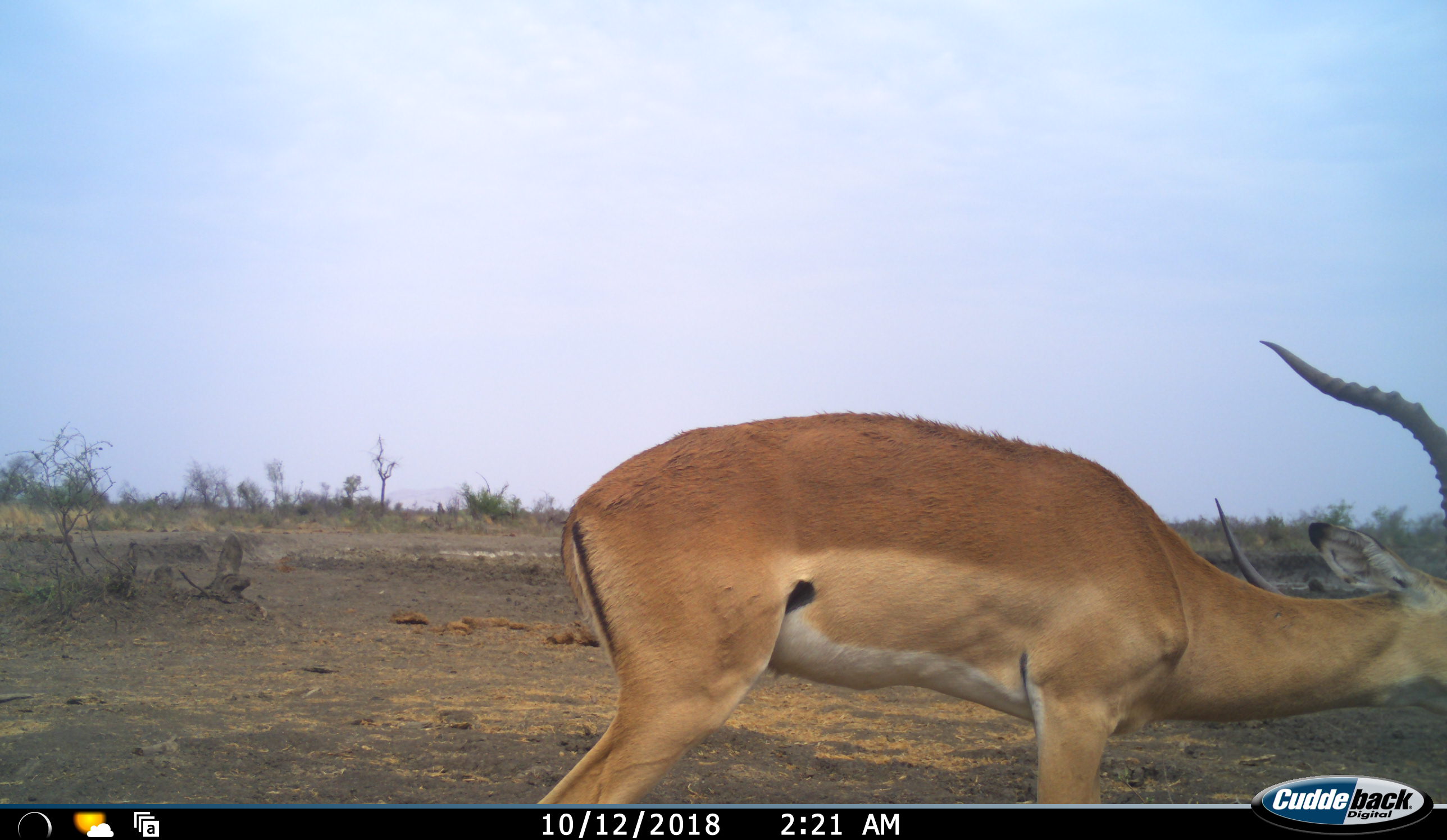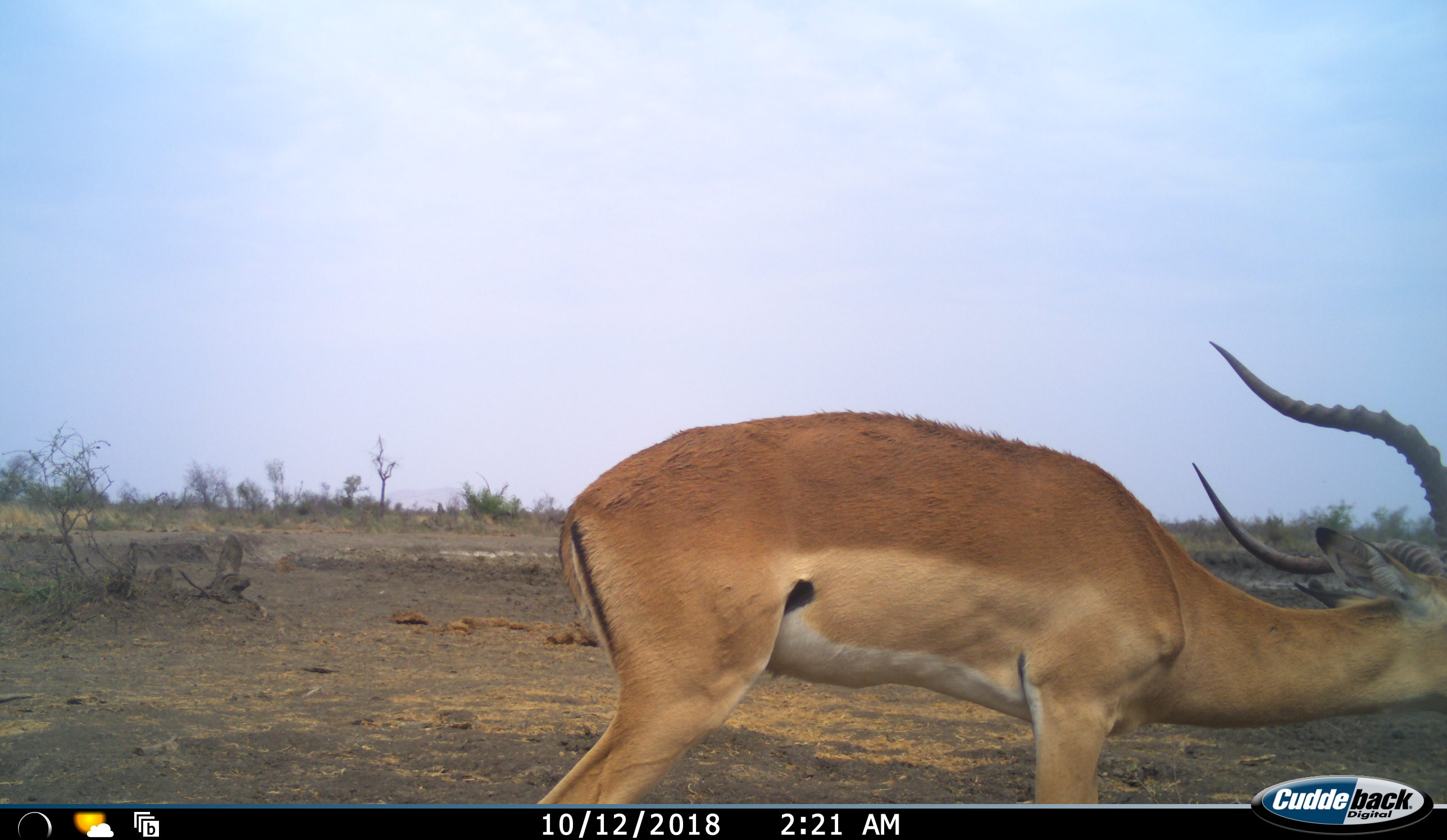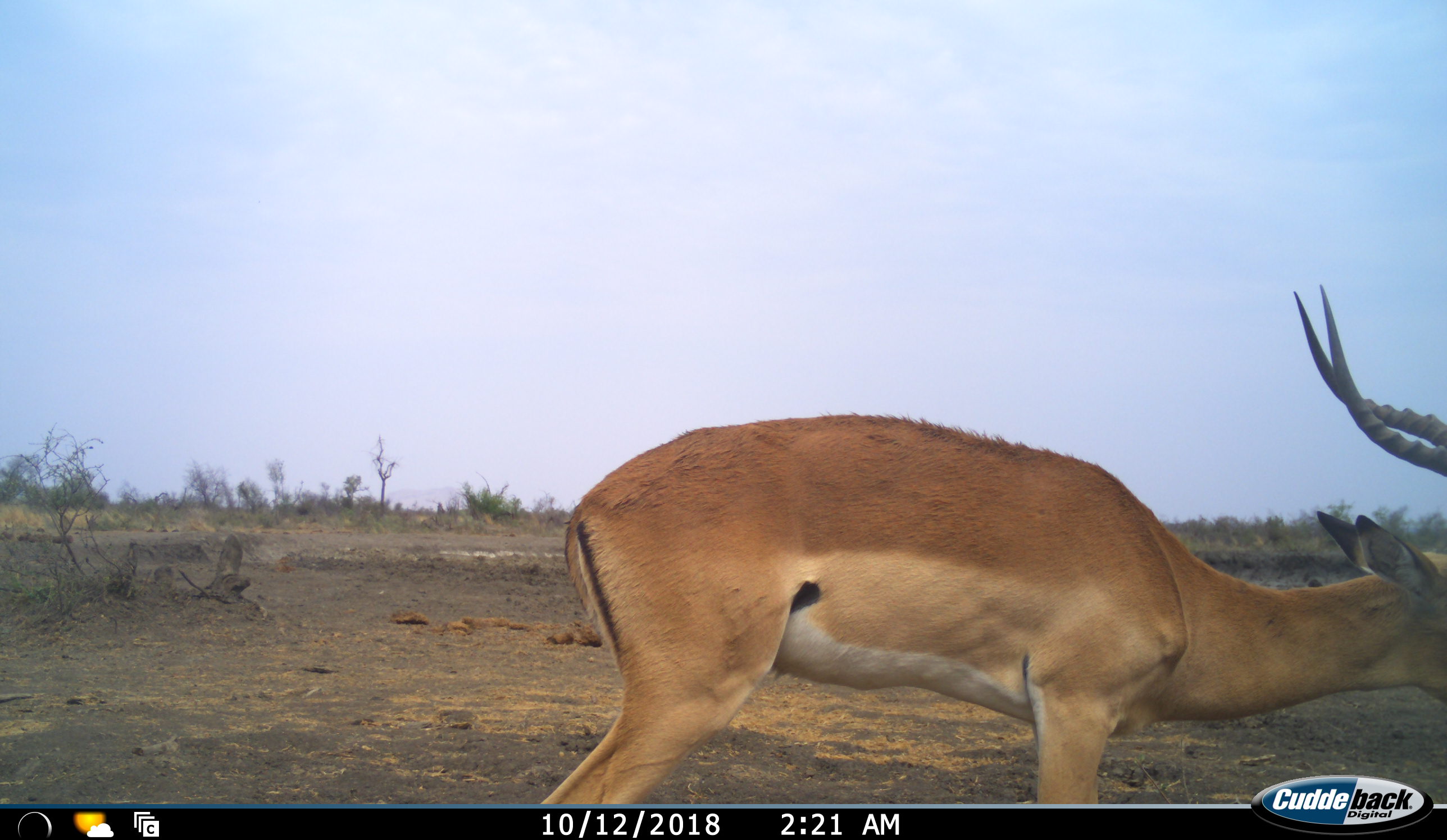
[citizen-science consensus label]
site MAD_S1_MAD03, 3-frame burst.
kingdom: Animalia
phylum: Chordata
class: Mammalia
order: Artiodactyla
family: Bovidae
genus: Aepyceros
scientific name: Aepyceros melampus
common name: impala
Impala (Aepyceros melampus), count 1. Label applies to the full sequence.